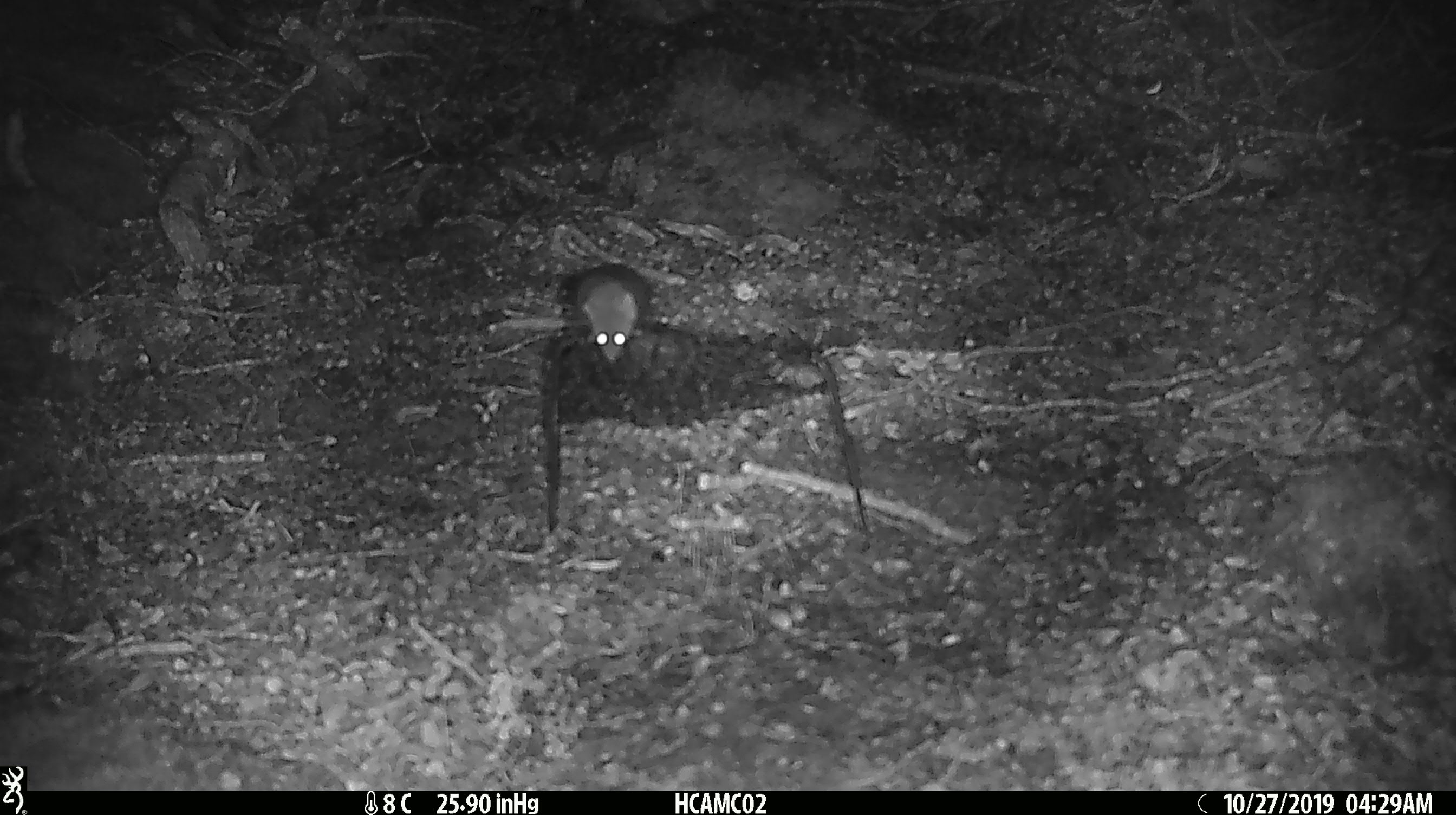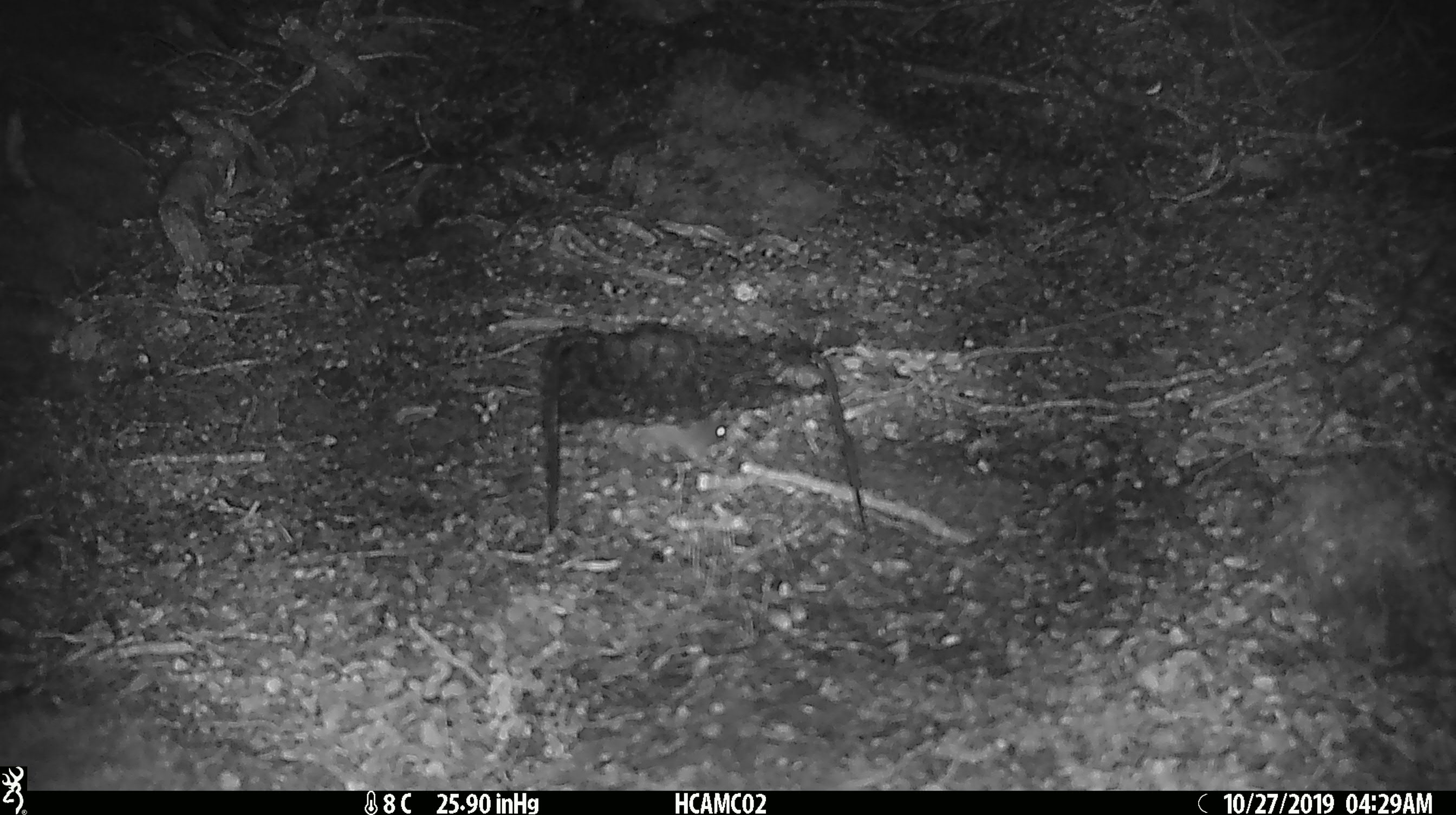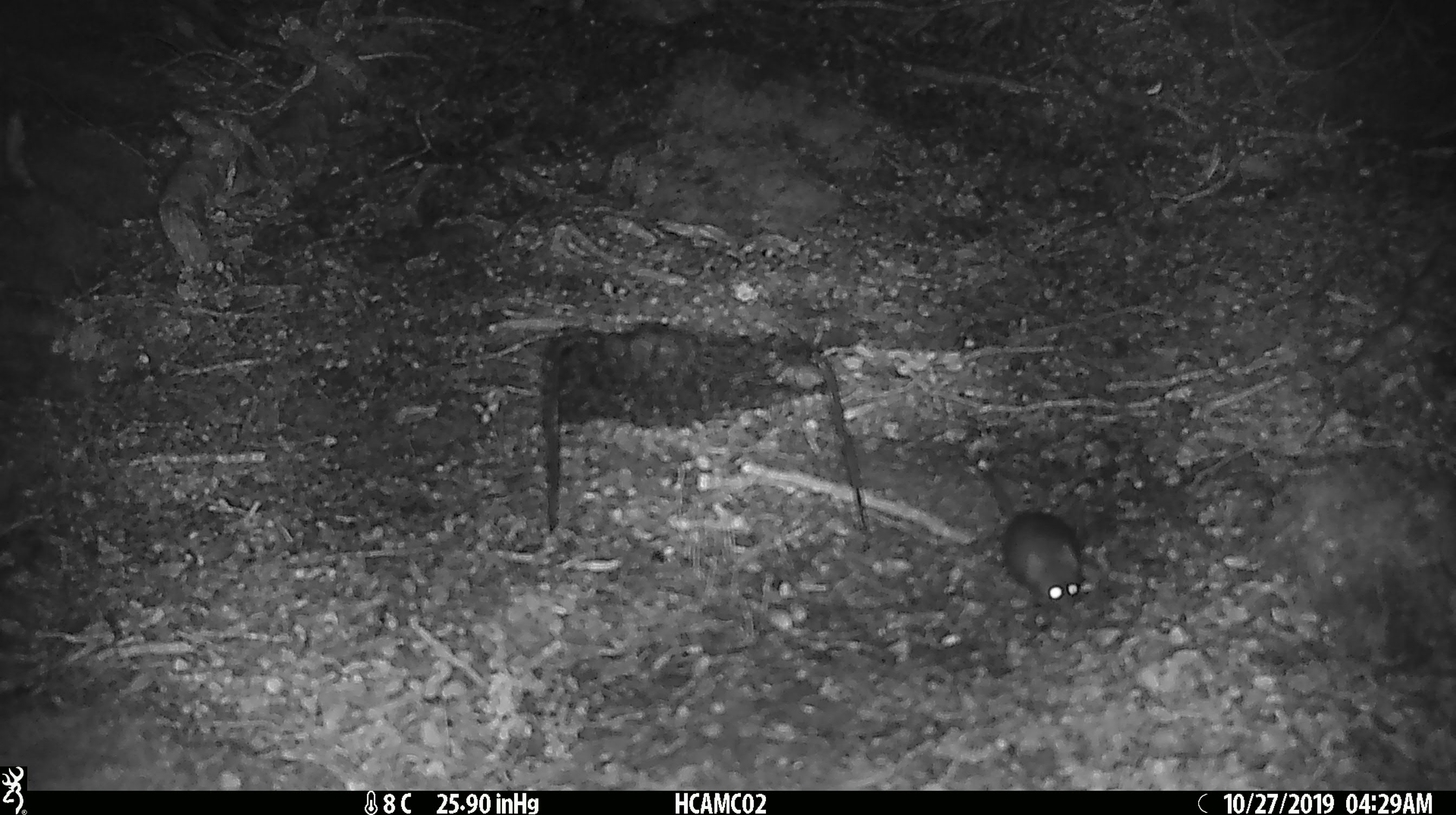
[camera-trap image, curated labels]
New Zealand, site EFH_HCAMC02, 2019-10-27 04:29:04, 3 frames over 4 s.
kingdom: Animalia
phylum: Chordata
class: Mammalia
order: Rodentia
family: Muridae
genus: Mus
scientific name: Mus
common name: mouse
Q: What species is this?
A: Mouse (Mus).